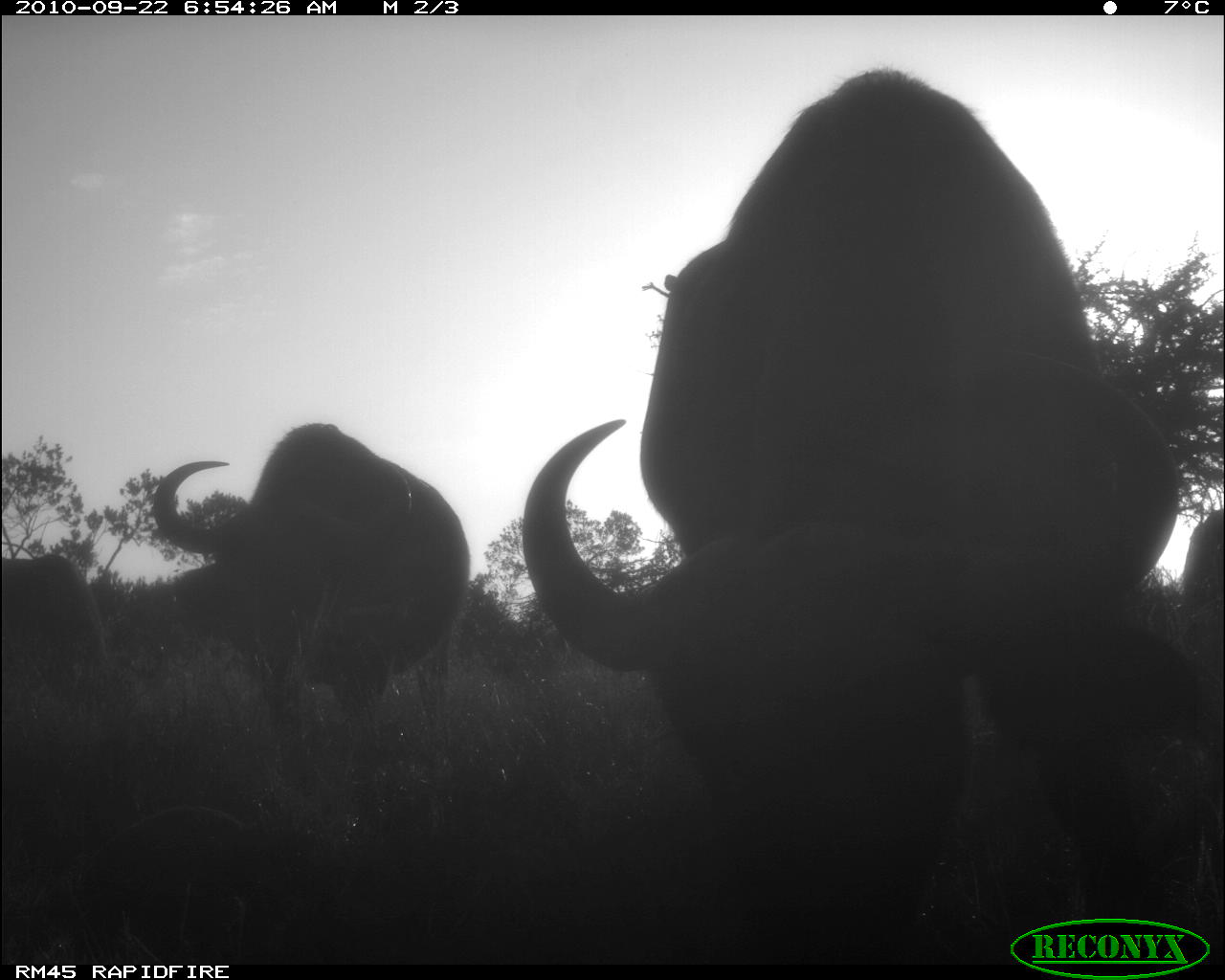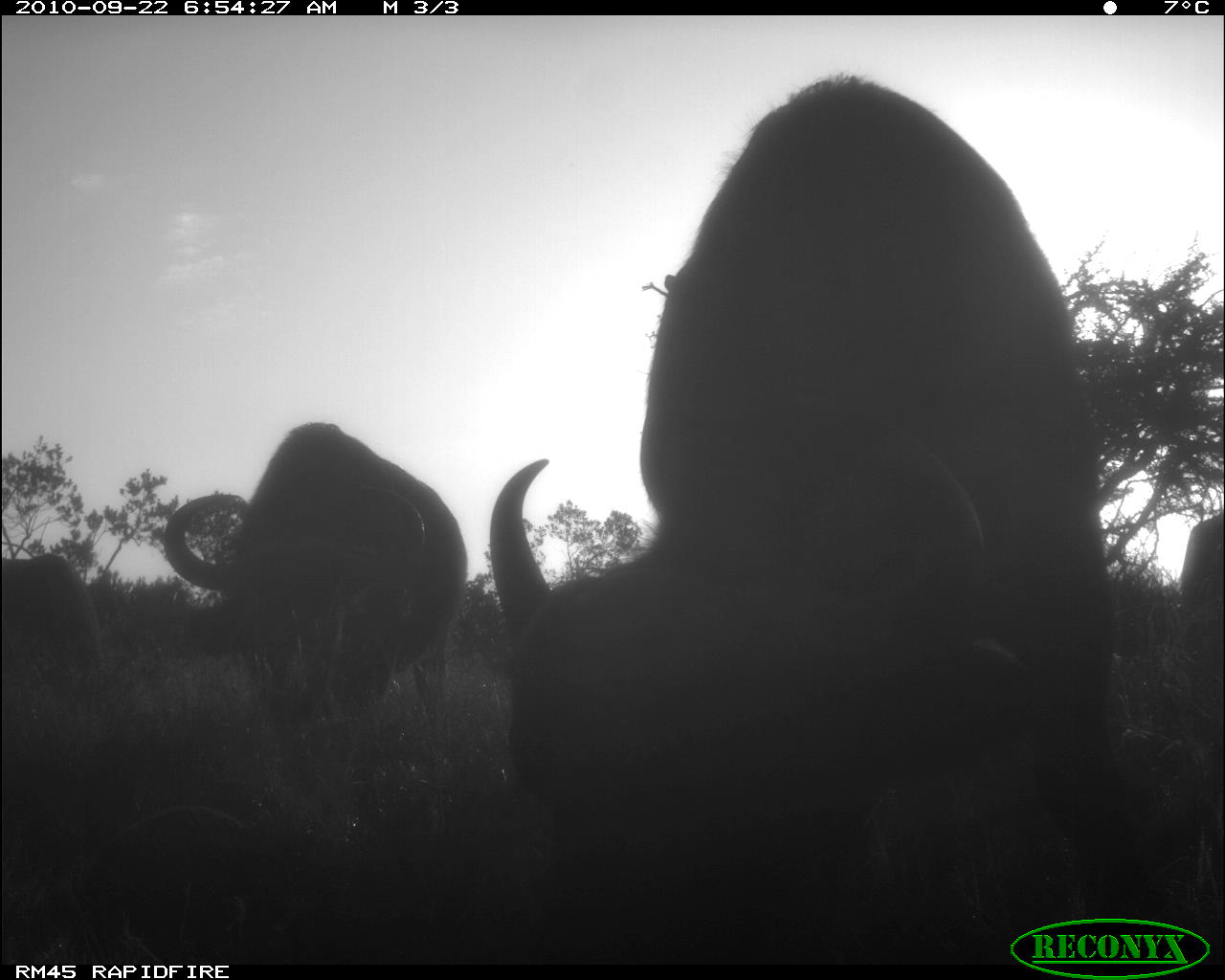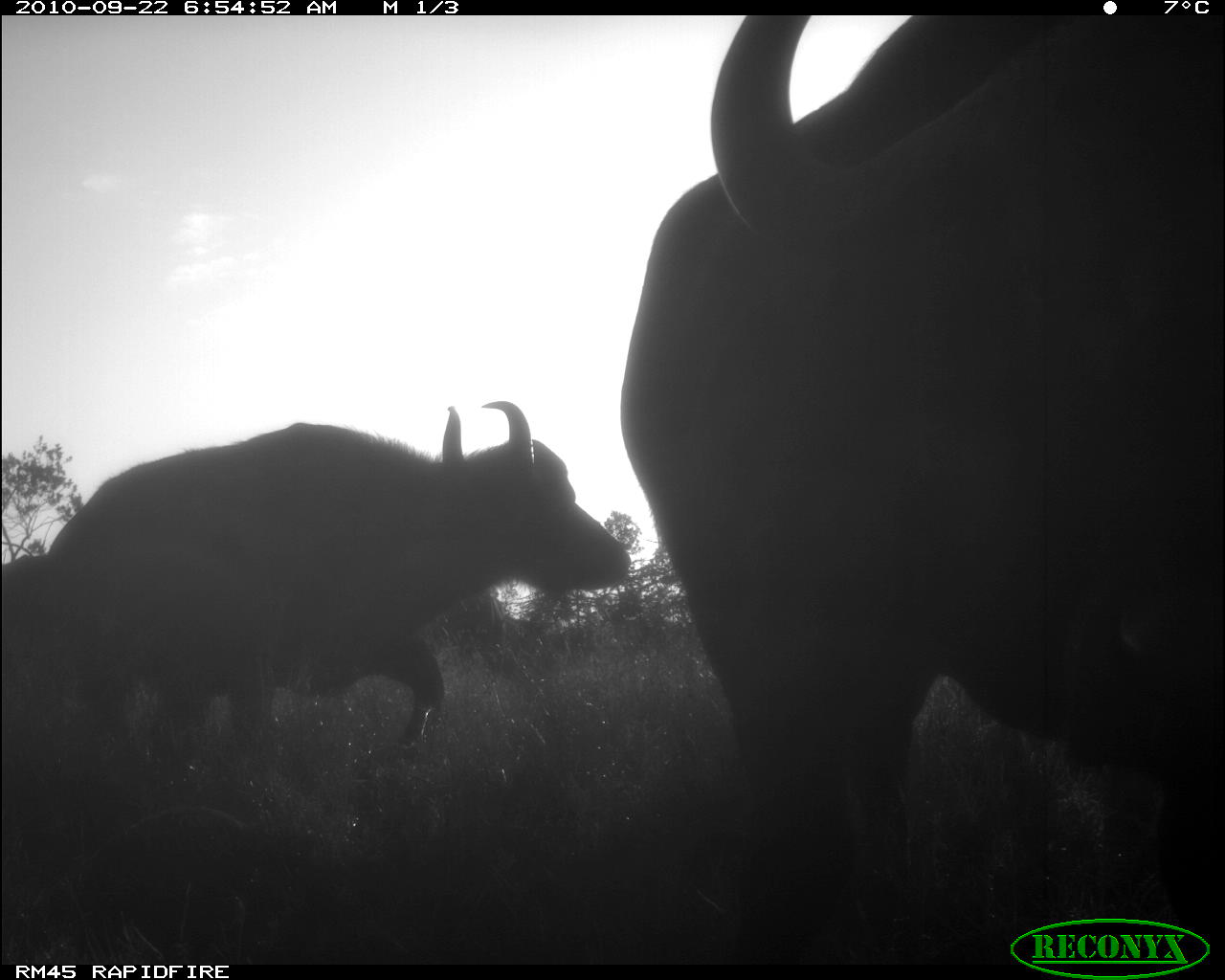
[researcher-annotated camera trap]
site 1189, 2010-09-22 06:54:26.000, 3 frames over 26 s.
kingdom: Animalia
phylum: Chordata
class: Mammalia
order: Artiodactyla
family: Bovidae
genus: Syncerus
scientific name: Syncerus caffer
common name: african buffalo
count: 4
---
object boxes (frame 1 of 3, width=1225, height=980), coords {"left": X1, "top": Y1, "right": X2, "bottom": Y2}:
syncerus caffer: {"left": 520, "top": 65, "right": 1172, "bottom": 960}; {"left": 152, "top": 421, "right": 472, "bottom": 784}; {"left": 0, "top": 552, "right": 166, "bottom": 740}